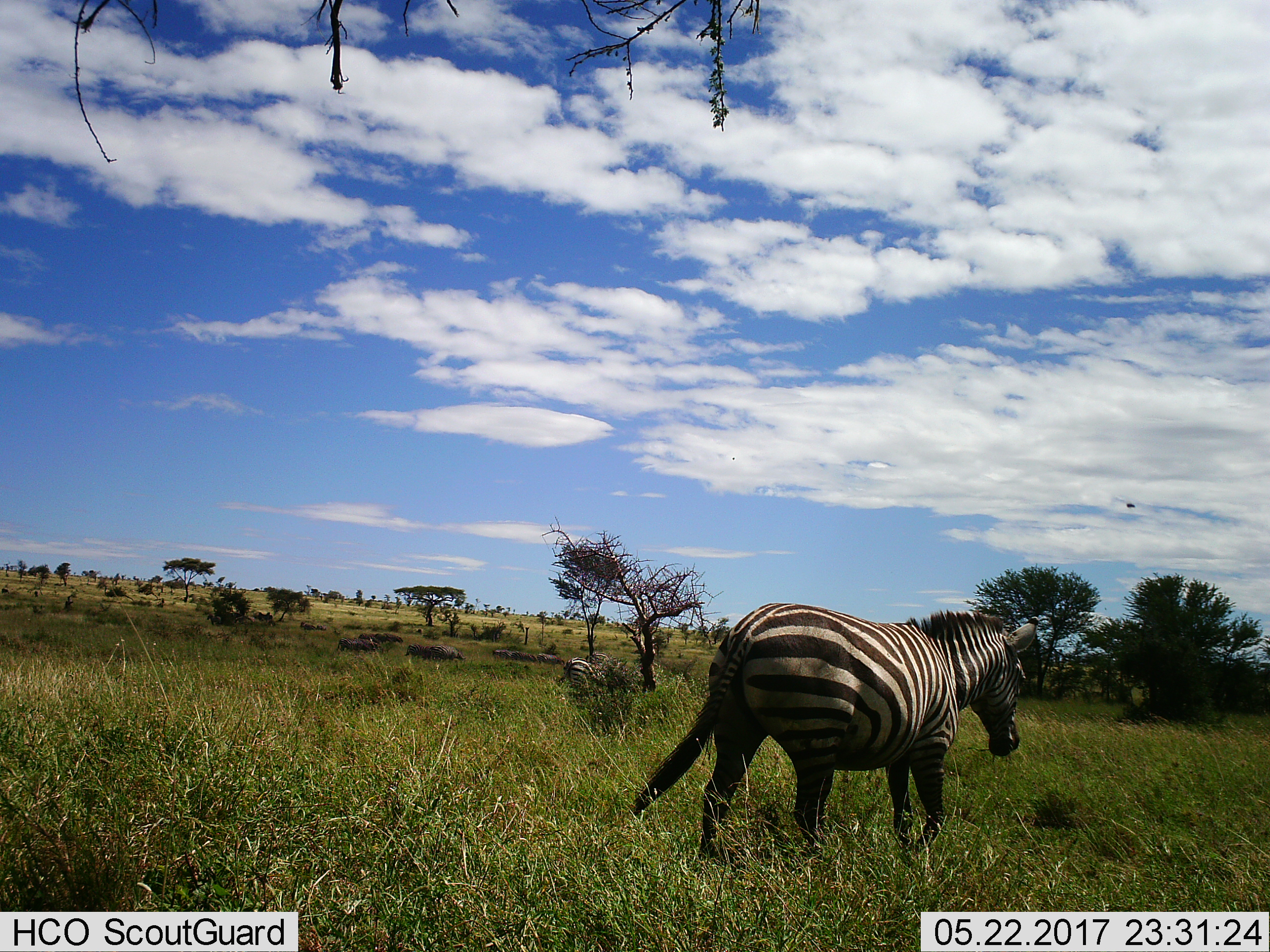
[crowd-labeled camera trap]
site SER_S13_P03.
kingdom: Animalia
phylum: Chordata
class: Mammalia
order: Perissodactyla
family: Equidae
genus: Equus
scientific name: Equus quagga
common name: plains zebra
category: zebraplains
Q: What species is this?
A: Zebraplains (plains zebra) (Equus quagga).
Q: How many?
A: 11-50.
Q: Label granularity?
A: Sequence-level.